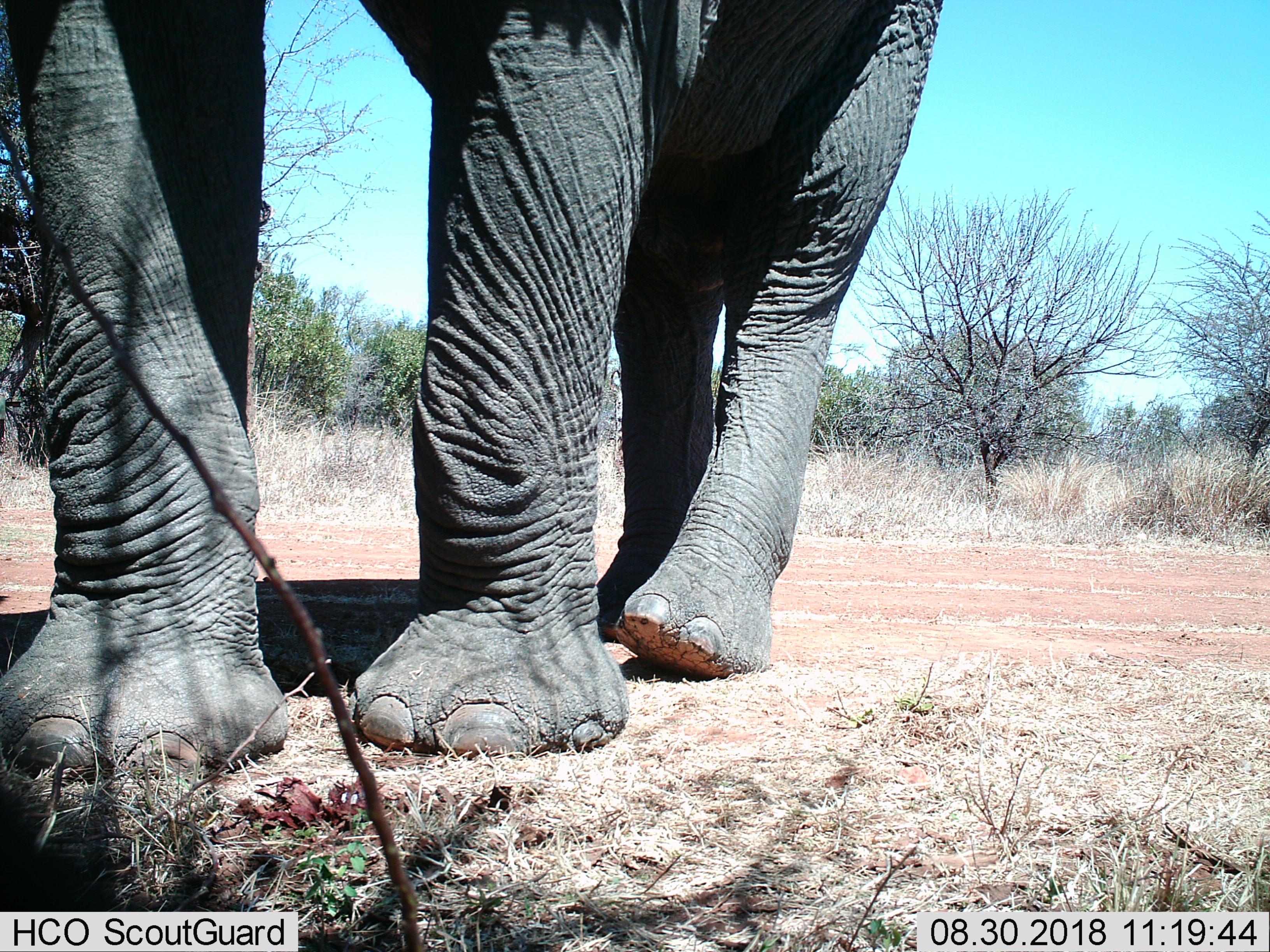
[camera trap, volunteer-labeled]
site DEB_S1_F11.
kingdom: Animalia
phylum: Chordata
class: Mammalia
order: Proboscidea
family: Elephantidae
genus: Loxodonta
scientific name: Loxodonta africana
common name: african bush elephant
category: elephant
Elephant (african bush elephant) (Loxodonta africana), count 1. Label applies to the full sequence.